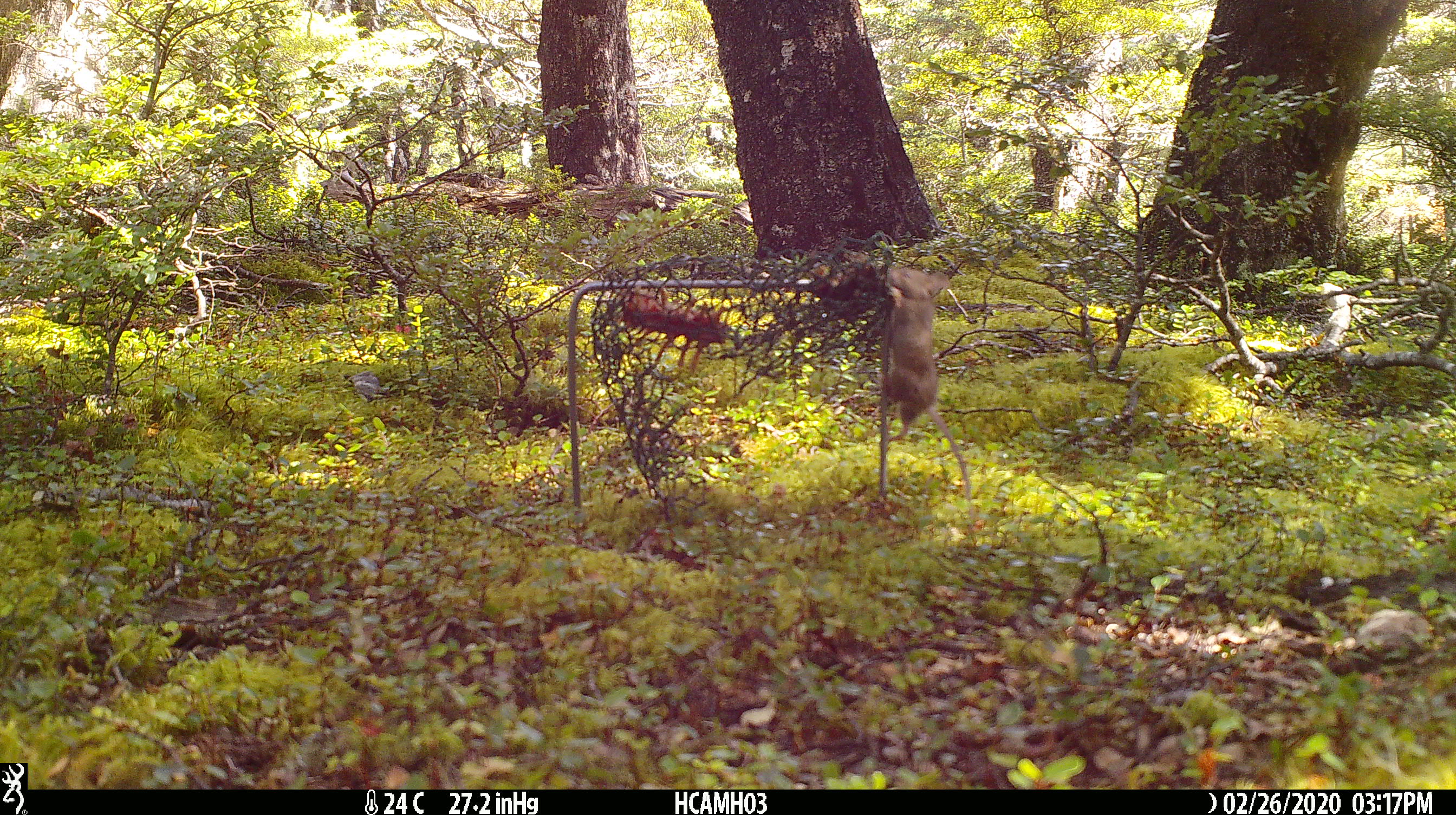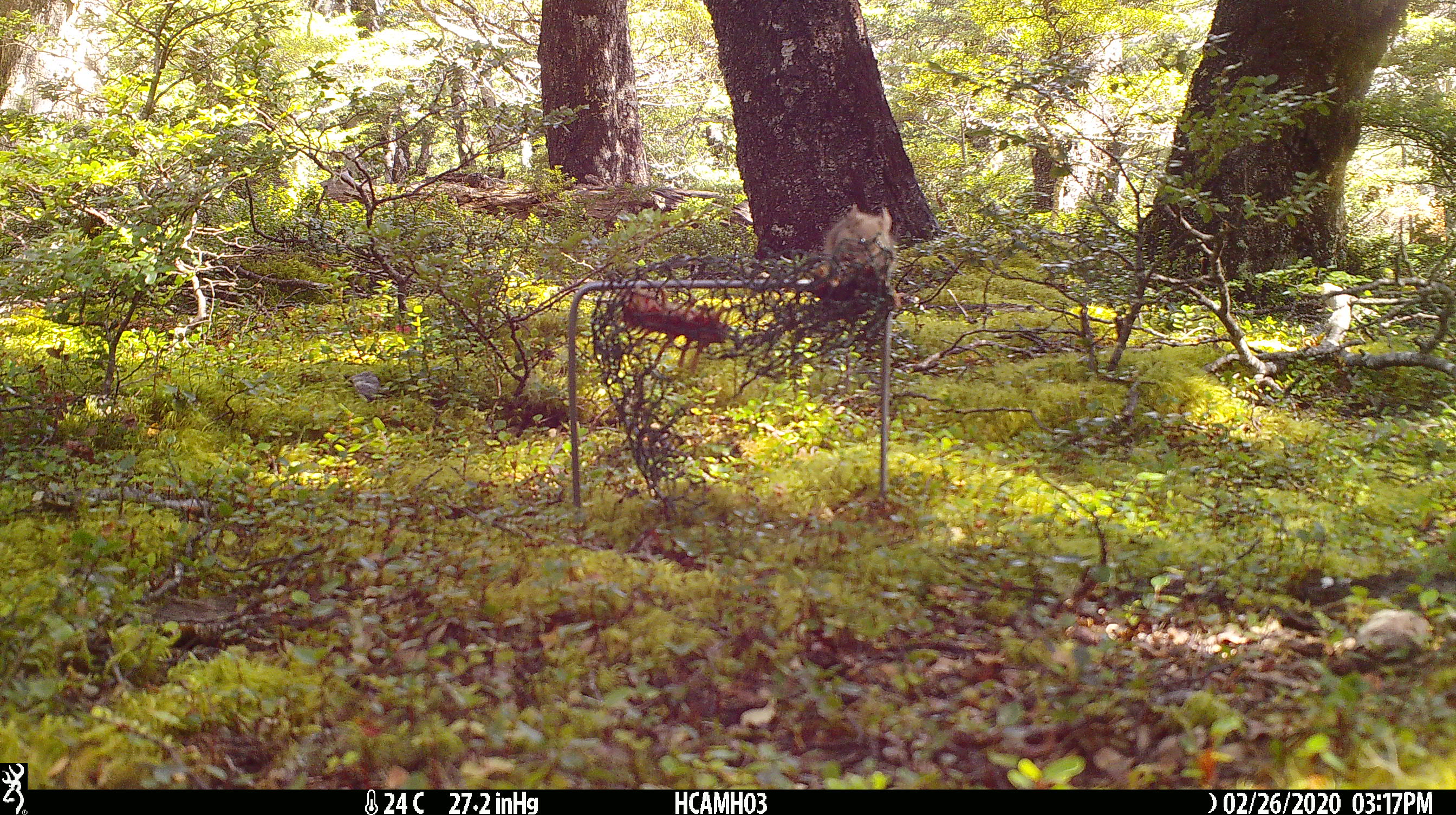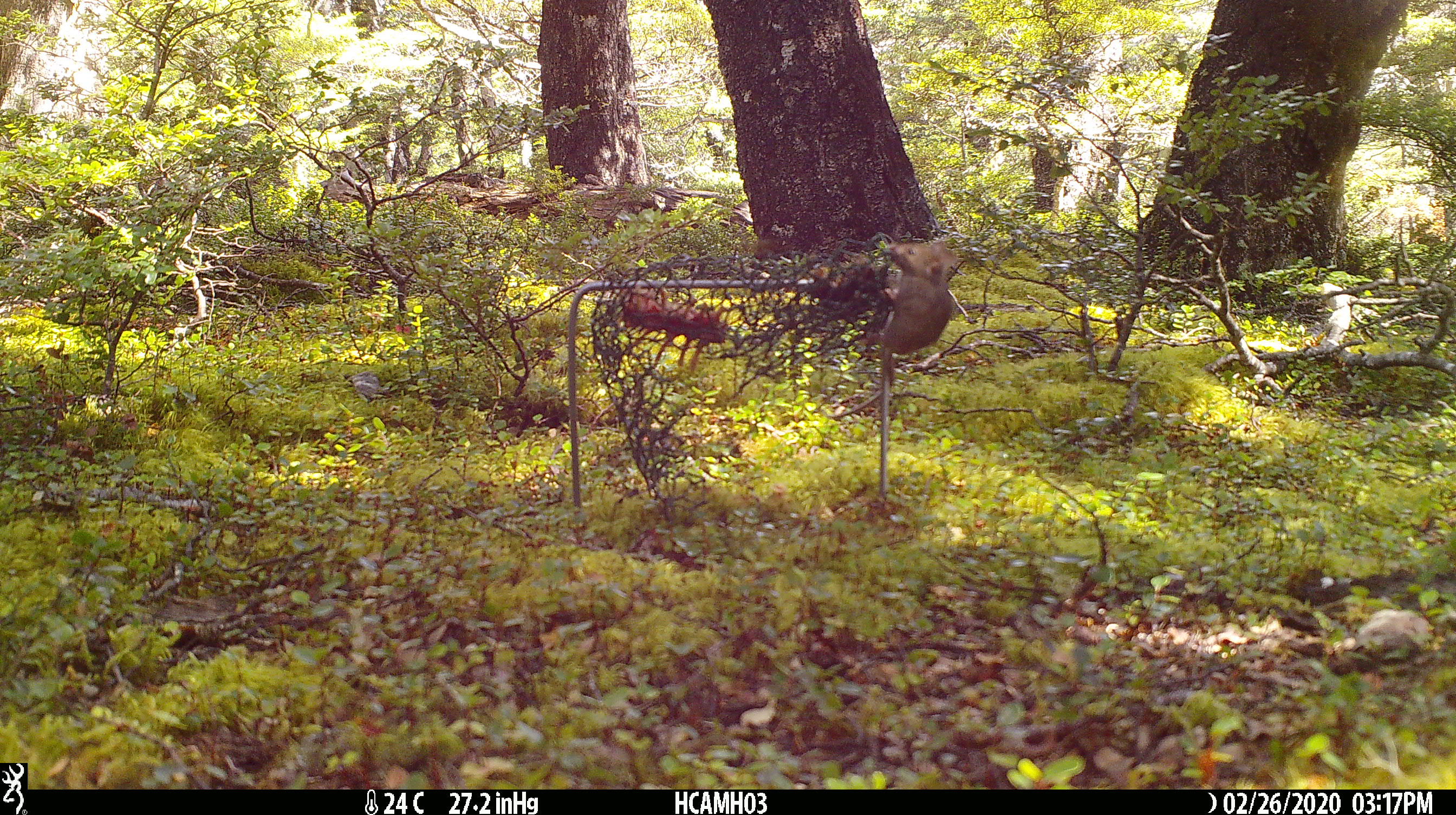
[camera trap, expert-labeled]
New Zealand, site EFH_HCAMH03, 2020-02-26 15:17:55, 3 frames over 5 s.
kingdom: Animalia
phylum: Chordata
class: Mammalia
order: Rodentia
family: Muridae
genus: Mus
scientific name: Mus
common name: mouse